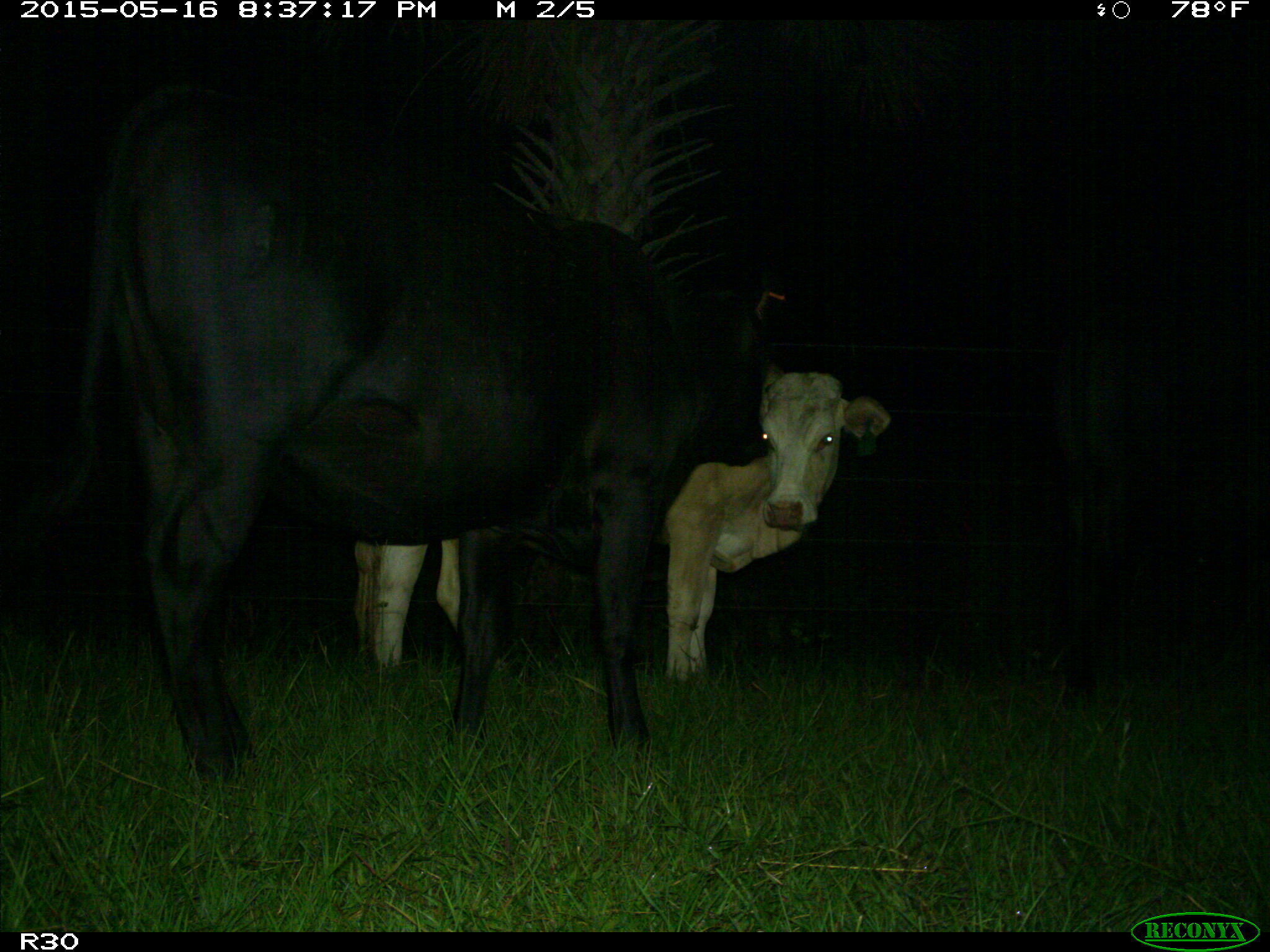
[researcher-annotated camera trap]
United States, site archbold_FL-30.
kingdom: Animalia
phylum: Chordata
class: Mammalia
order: Artiodactyla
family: Bovidae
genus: Bos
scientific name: Bos taurus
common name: domestic cow